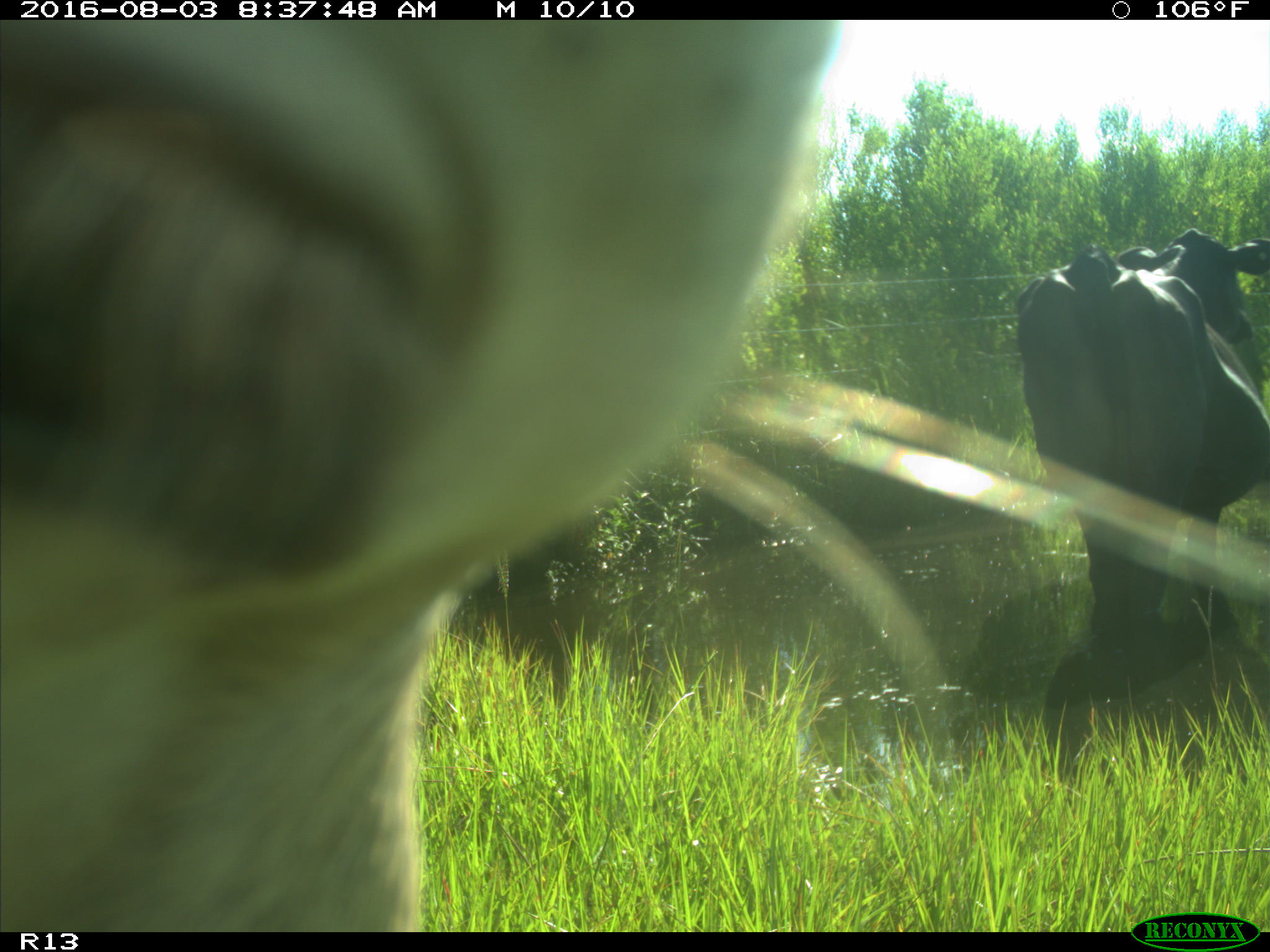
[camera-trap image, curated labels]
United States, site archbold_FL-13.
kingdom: Animalia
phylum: Chordata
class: Mammalia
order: Artiodactyla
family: Bovidae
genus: Bos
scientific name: Bos taurus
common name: domestic cow